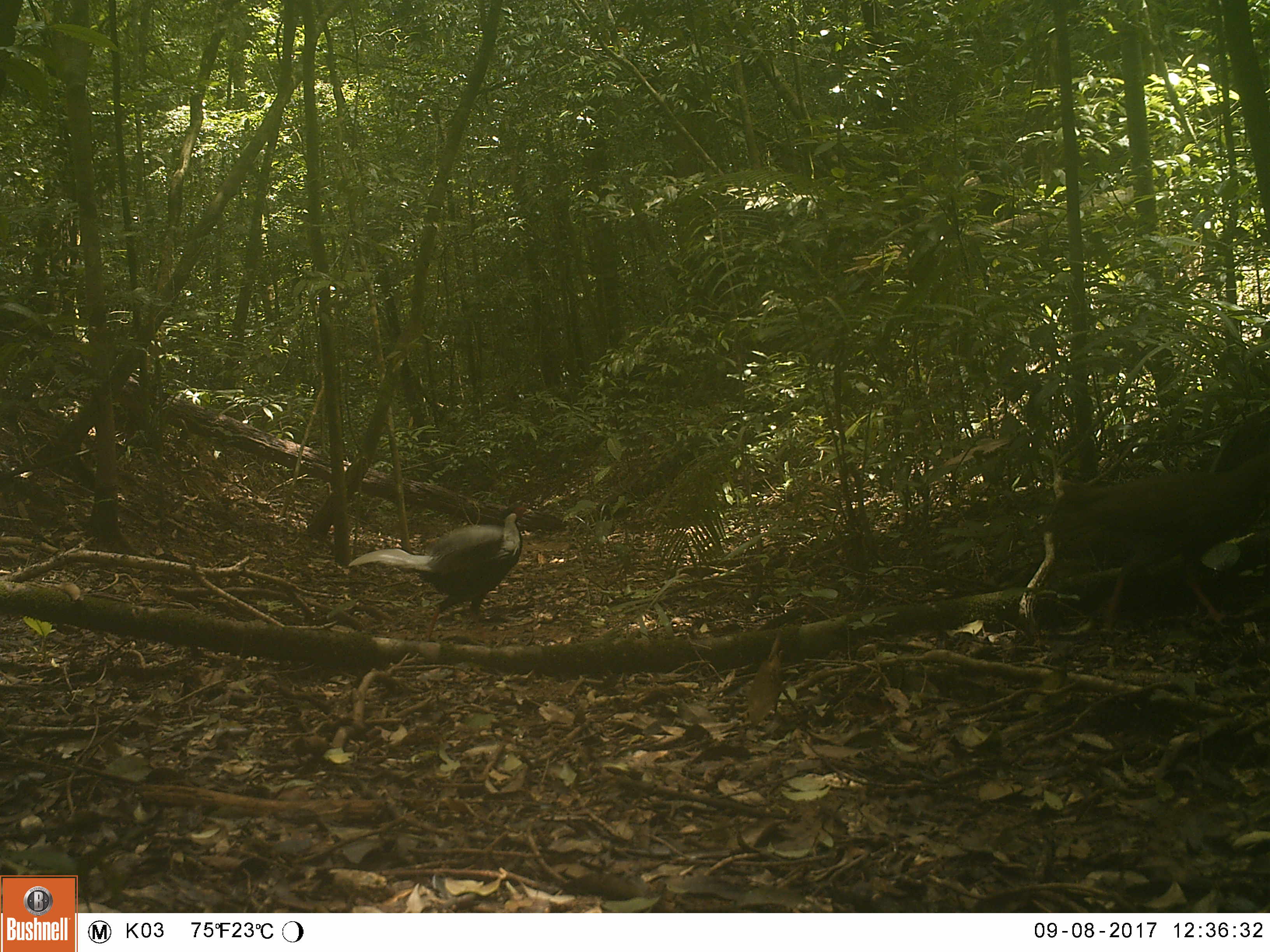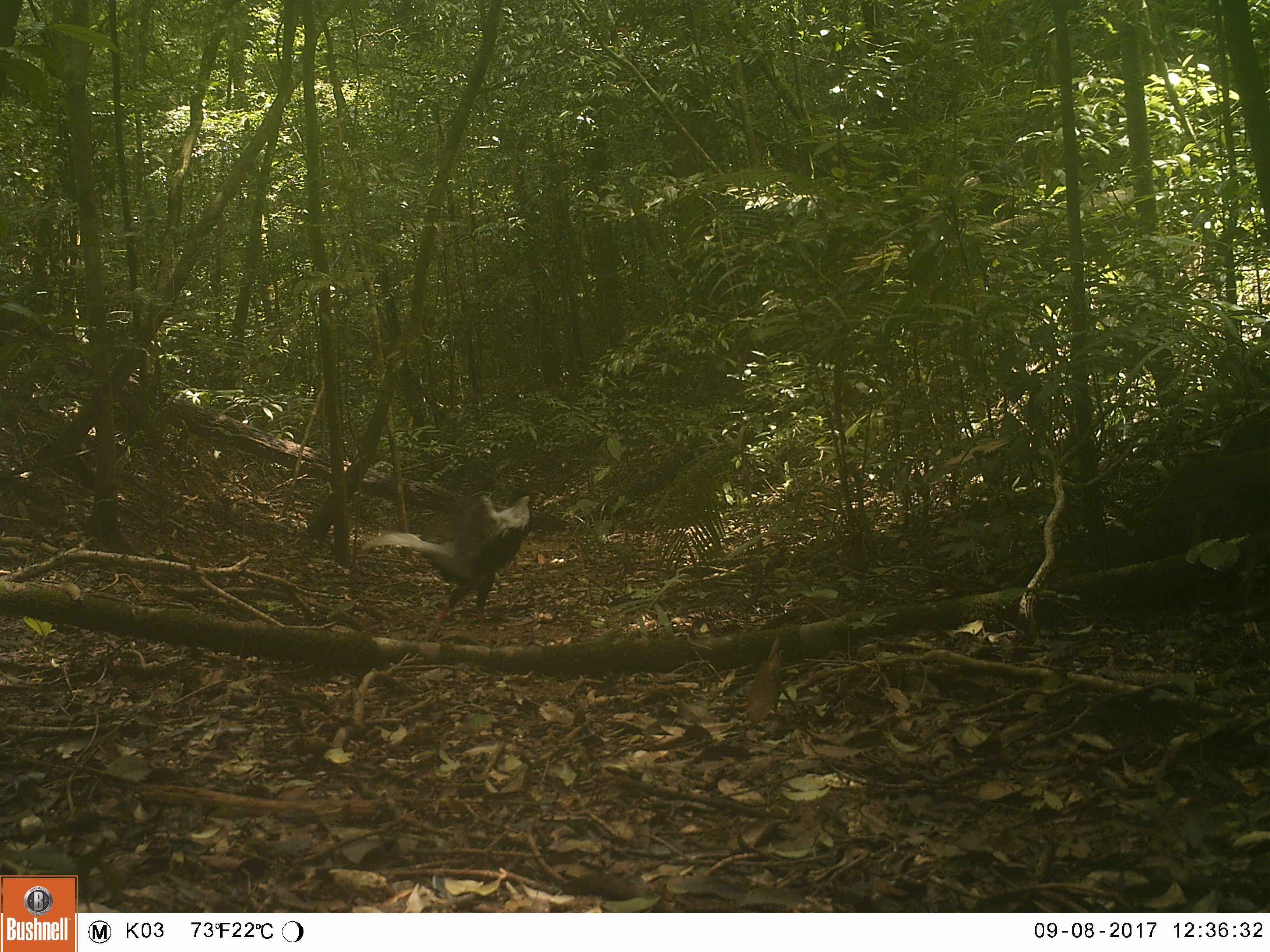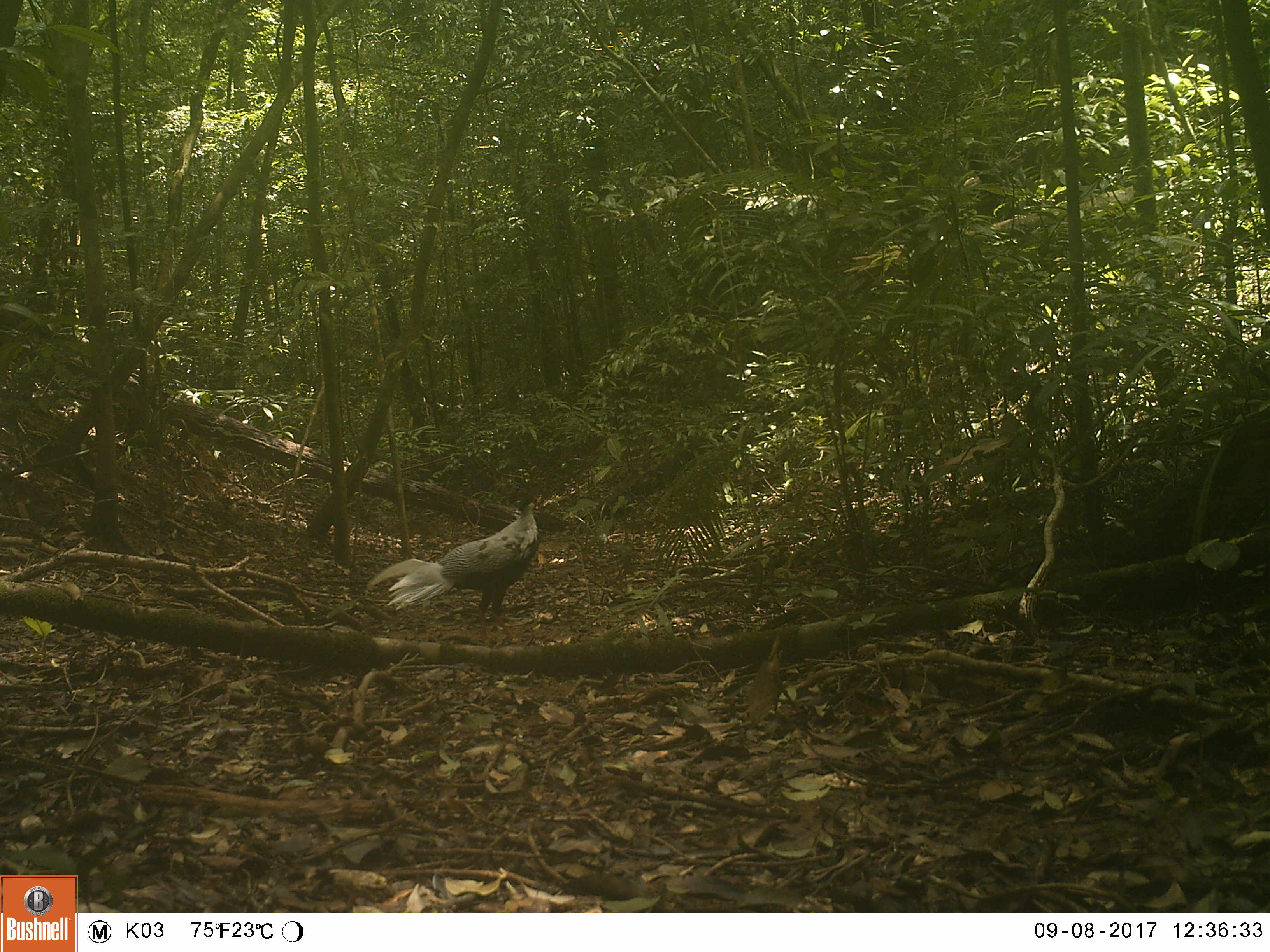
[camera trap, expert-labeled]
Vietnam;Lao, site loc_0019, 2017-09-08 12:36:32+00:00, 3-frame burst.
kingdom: Animalia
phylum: Chordata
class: Aves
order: Galliformes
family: Phasianidae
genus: Lophura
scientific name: Lophura nycthemera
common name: silver pheasant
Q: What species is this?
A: Silver pheasant (Lophura nycthemera).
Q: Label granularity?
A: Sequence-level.